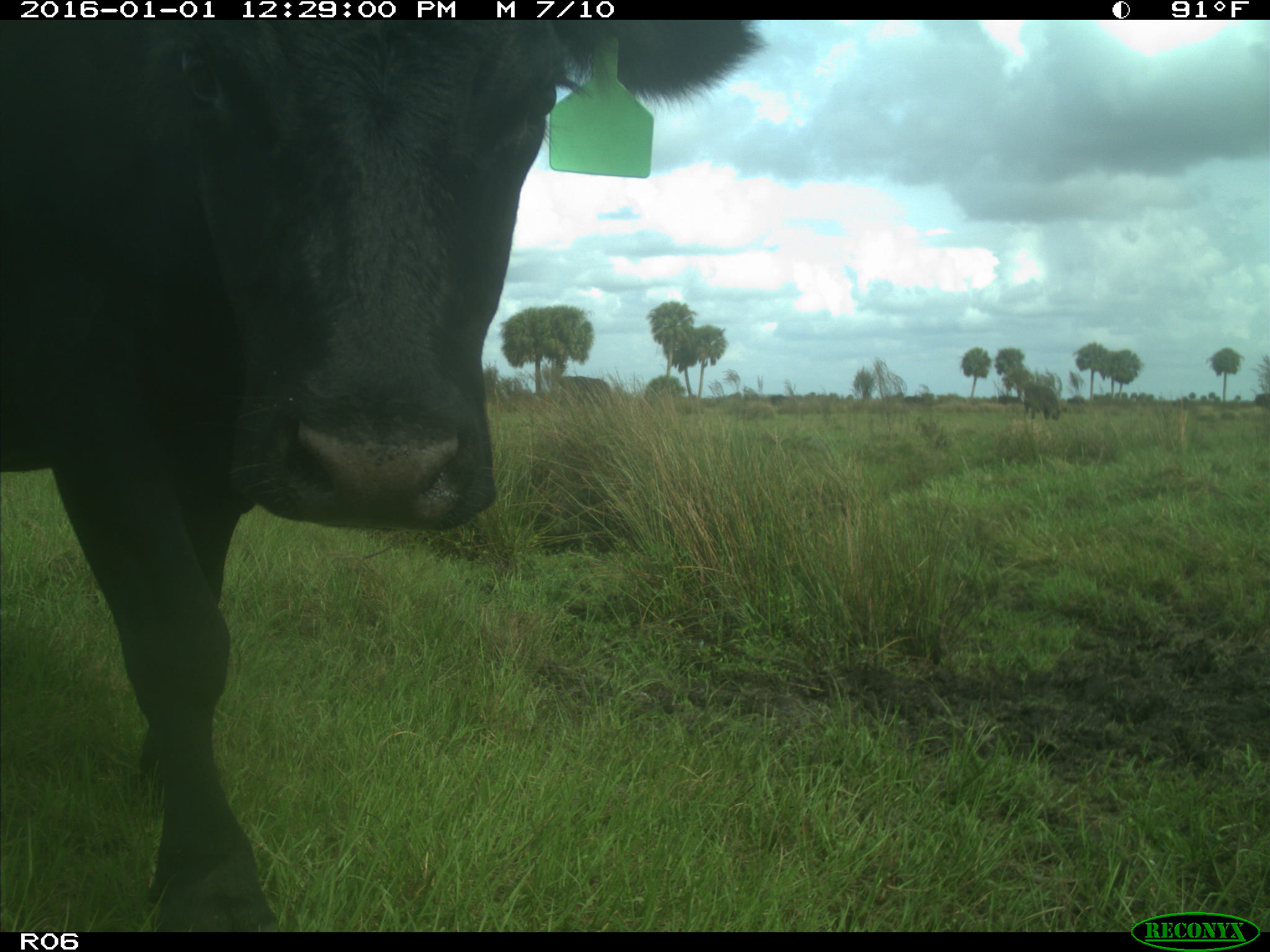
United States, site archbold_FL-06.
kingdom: Animalia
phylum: Chordata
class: Mammalia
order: Artiodactyla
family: Bovidae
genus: Bos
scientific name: Bos taurus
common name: domestic cow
Bos taurus (domestic cow).